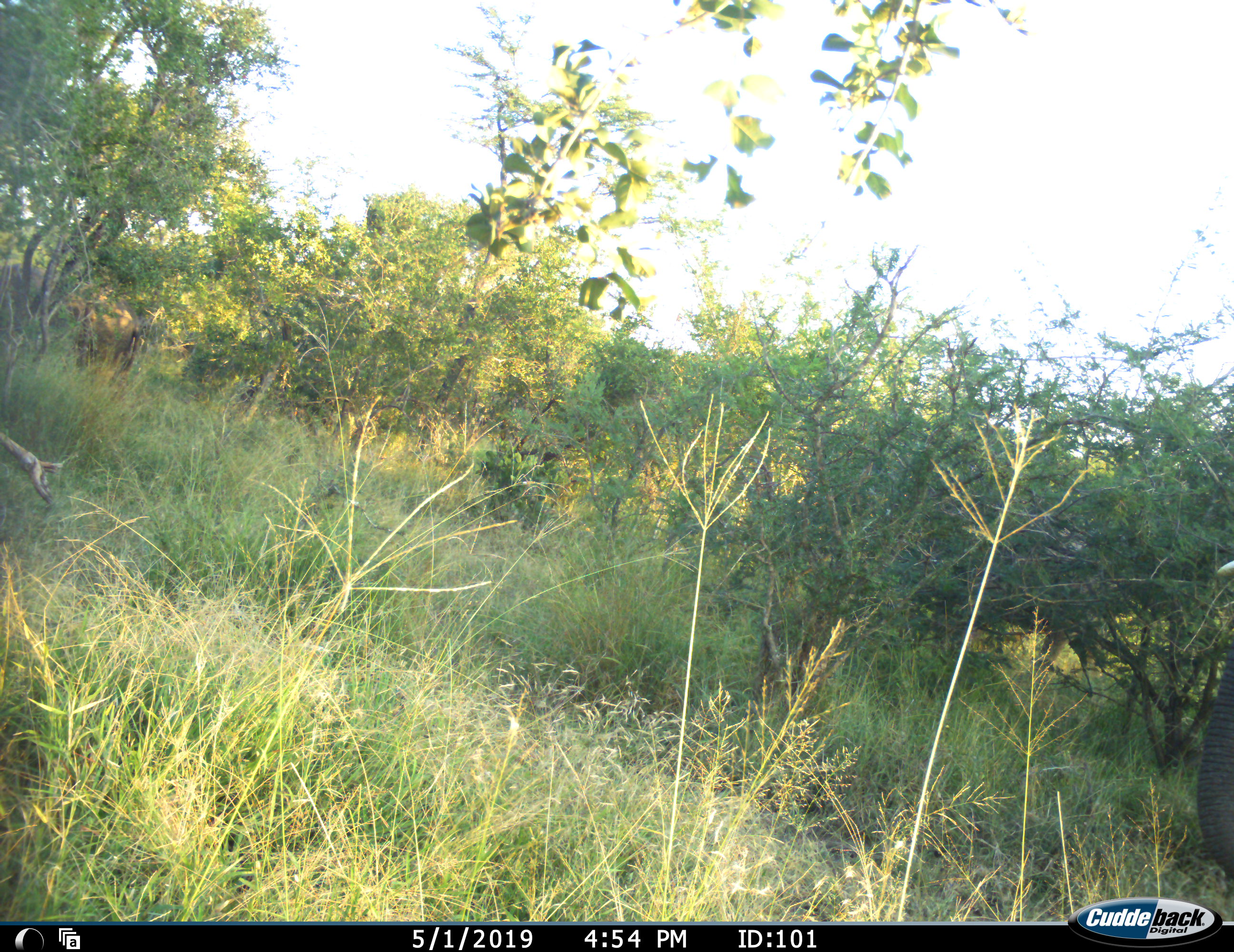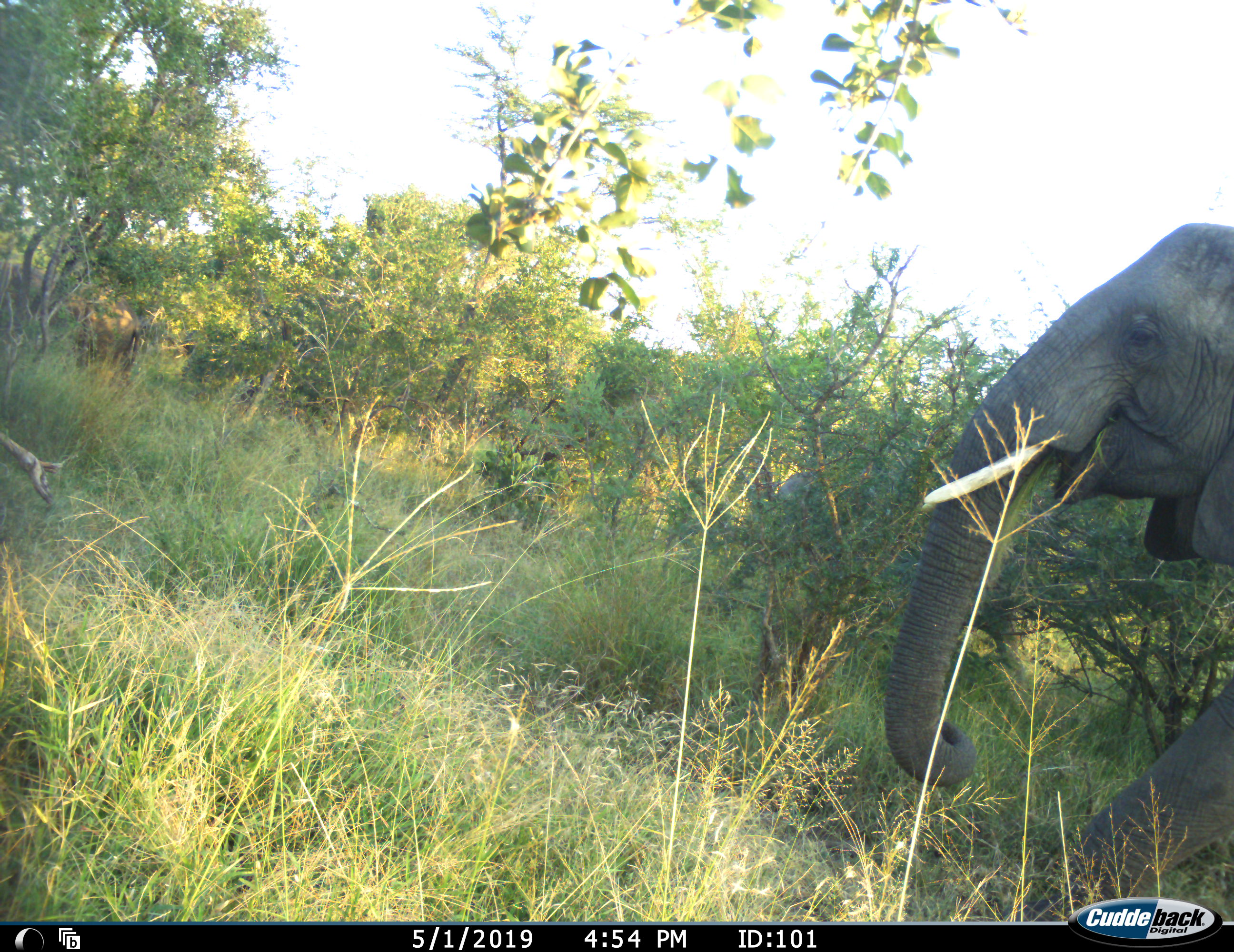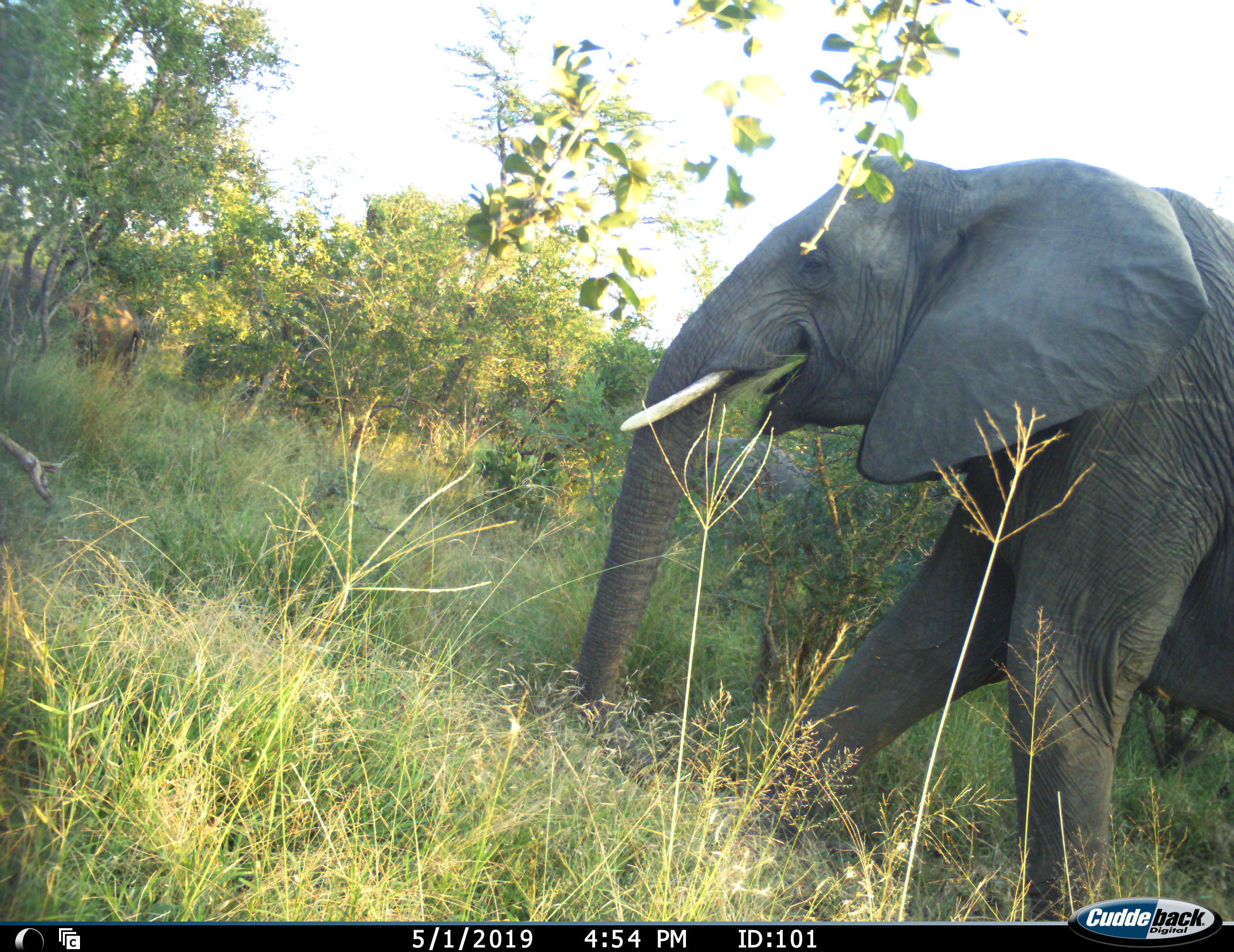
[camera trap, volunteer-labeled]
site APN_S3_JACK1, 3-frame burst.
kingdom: Animalia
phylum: Chordata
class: Mammalia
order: Proboscidea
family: Elephantidae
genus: Loxodonta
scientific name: Loxodonta africana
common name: african bush elephant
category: elephant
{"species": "elephant (african bush elephant) (Loxodonta africana)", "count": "1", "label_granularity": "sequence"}